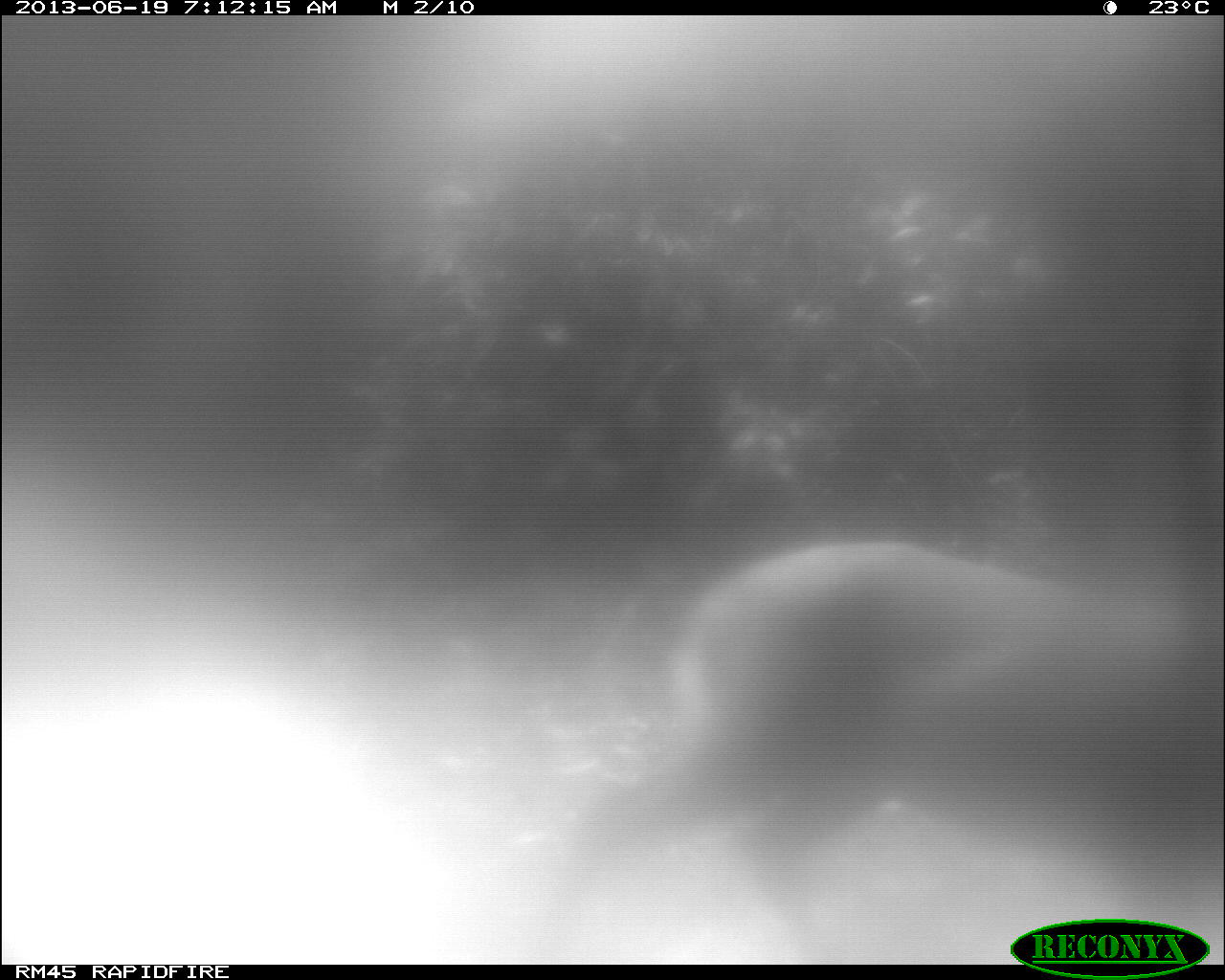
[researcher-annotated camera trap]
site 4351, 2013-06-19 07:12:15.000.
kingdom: Animalia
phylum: Chordata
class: Mammalia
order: Artiodactyla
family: Cervidae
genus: Mazama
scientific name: Mazama temama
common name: central american red brocket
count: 1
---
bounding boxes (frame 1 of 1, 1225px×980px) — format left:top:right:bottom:
mazama temama: 531:538:1225:965